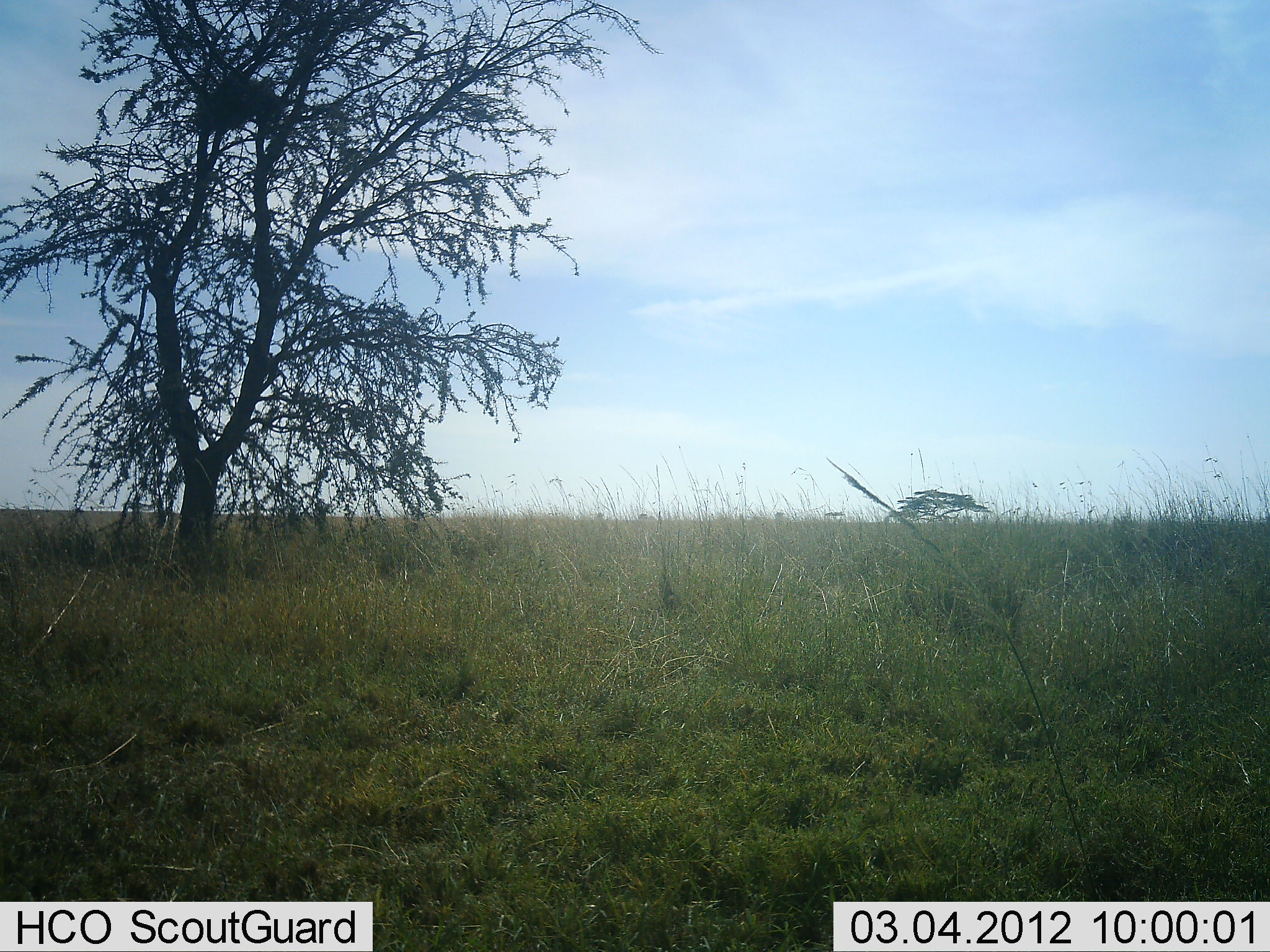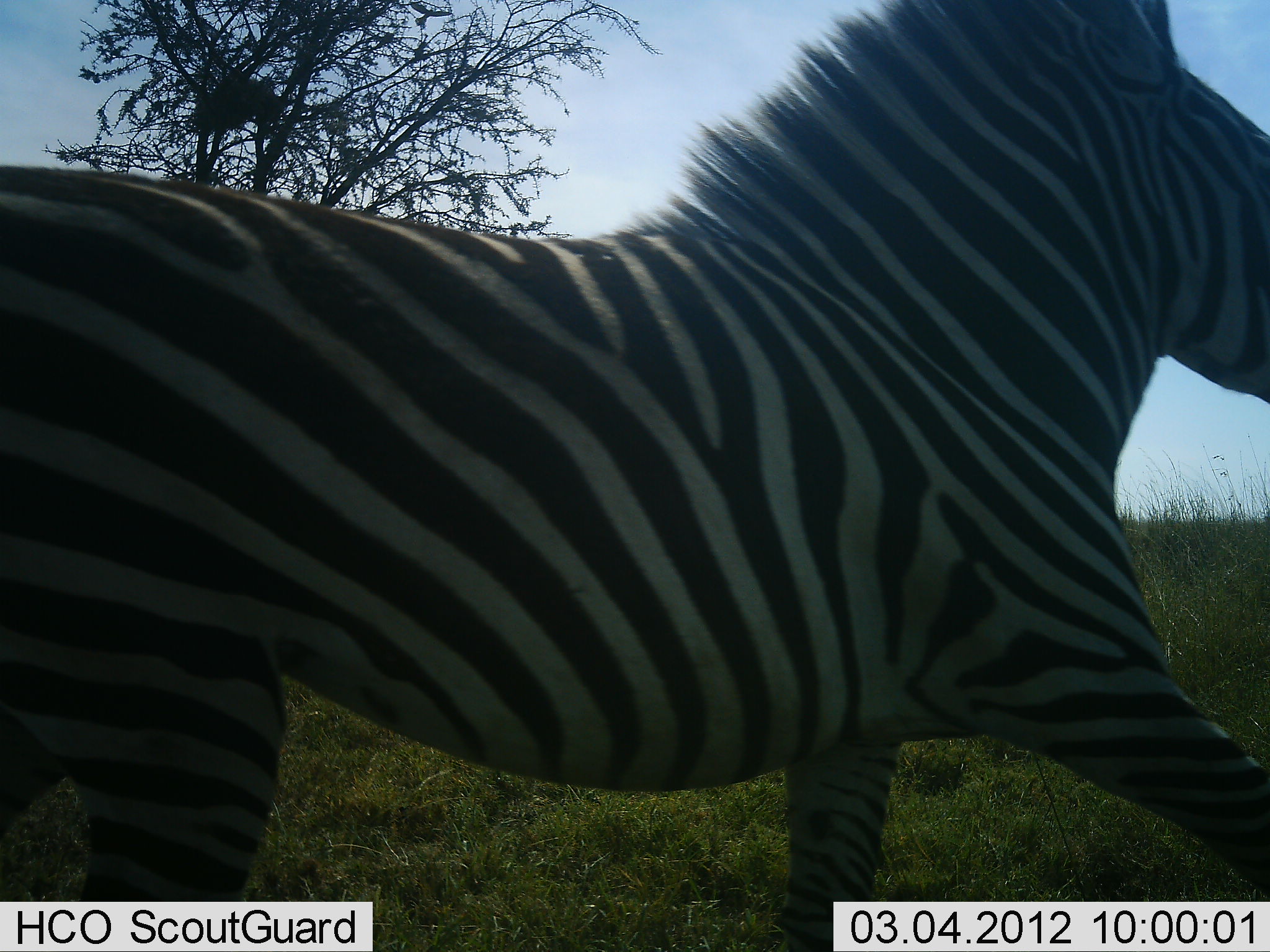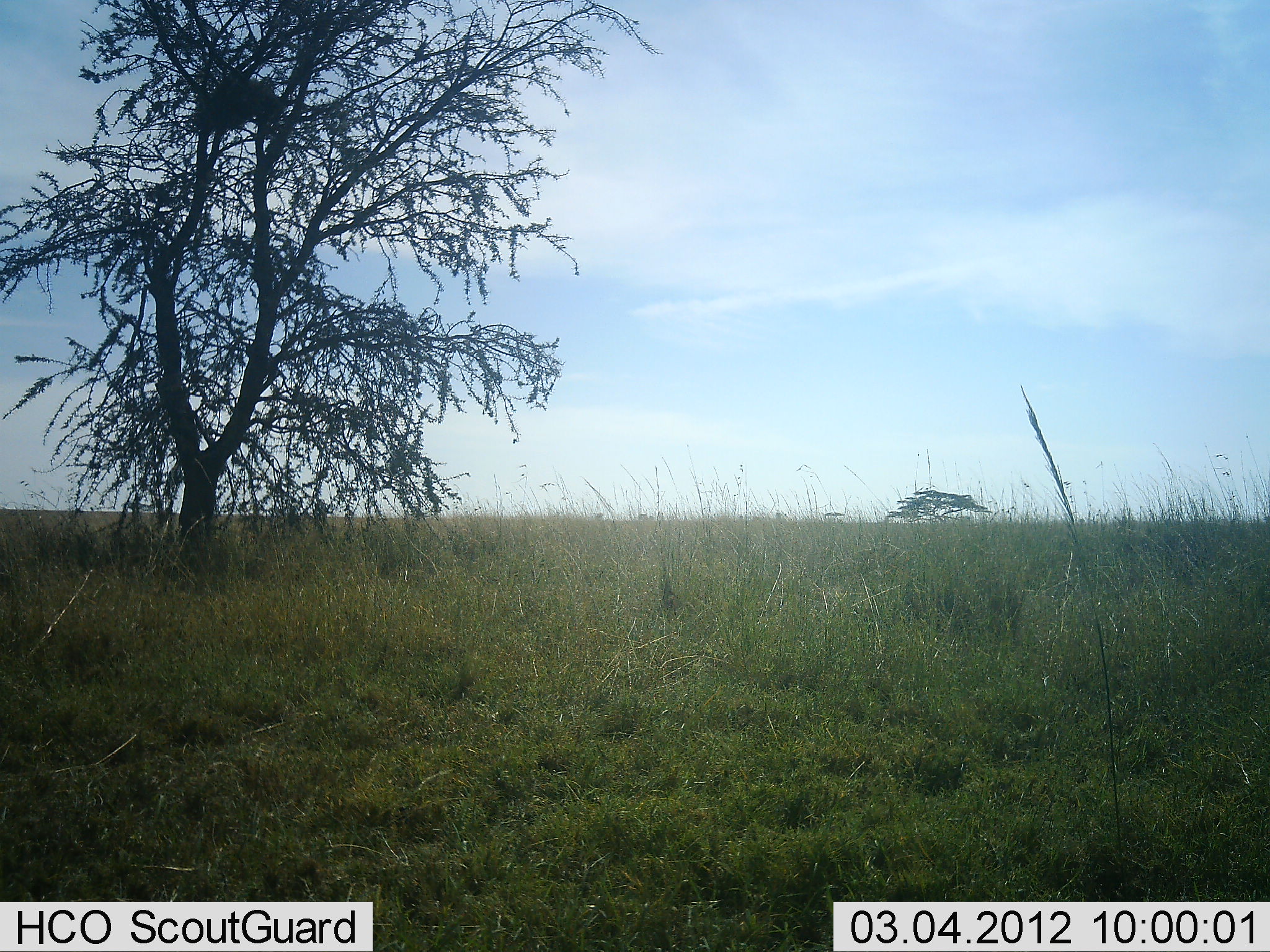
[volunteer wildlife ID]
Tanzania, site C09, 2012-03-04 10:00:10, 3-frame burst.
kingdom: Animalia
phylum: Chordata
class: Mammalia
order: Perissodactyla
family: Equidae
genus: Equus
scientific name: Equus quagga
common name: plains zebra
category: zebra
Zebra (plains zebra) (Equus quagga), count 1. Behavior (volunteer vote fractions): standing 0%, resting 0%, moving 100%, interacting 0%. Young present (vote fraction): 0%. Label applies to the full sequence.